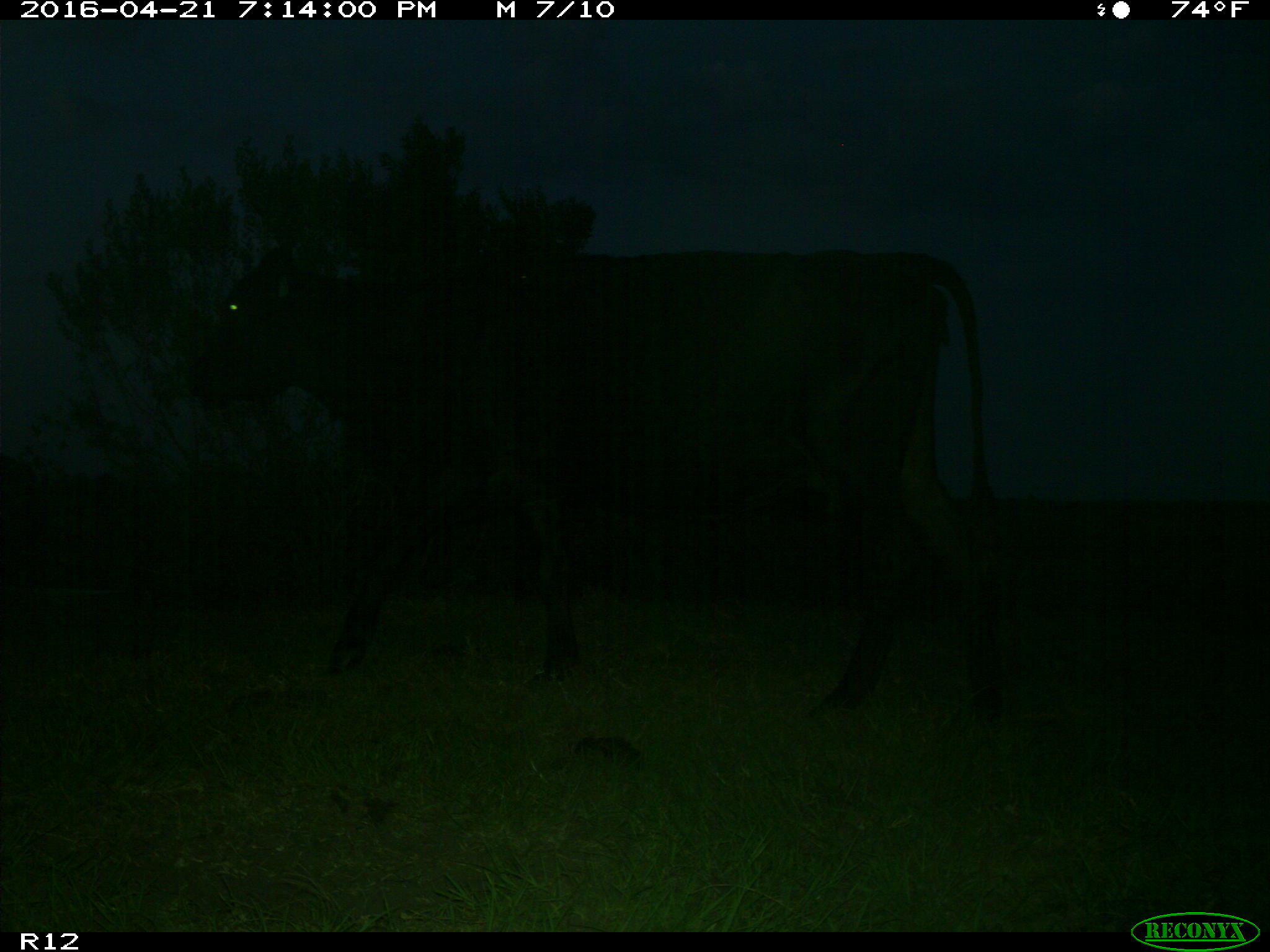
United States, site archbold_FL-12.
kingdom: Animalia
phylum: Chordata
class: Mammalia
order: Artiodactyla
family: Bovidae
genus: Bos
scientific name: Bos taurus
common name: domestic cow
Bos taurus (domestic cow).